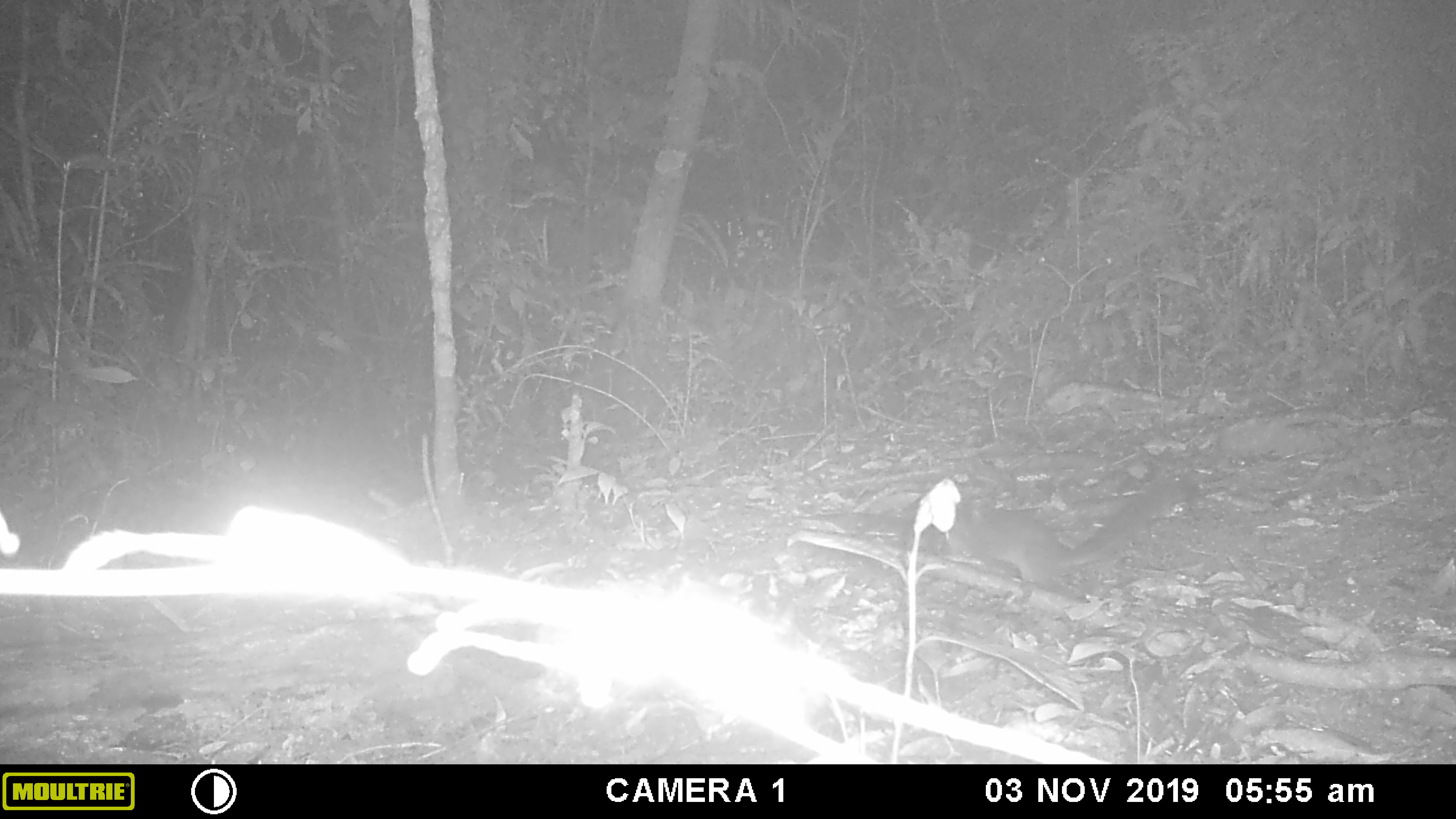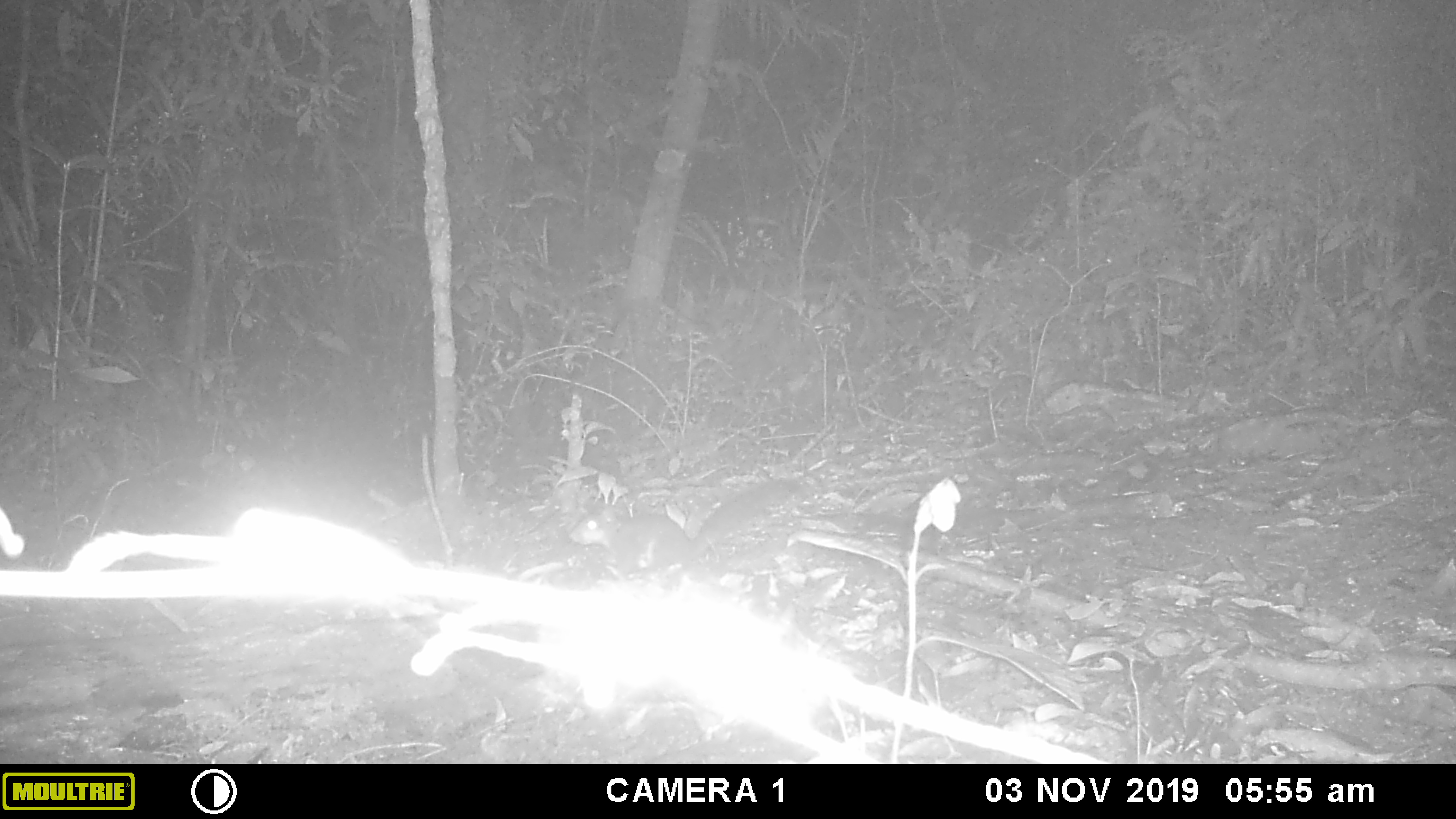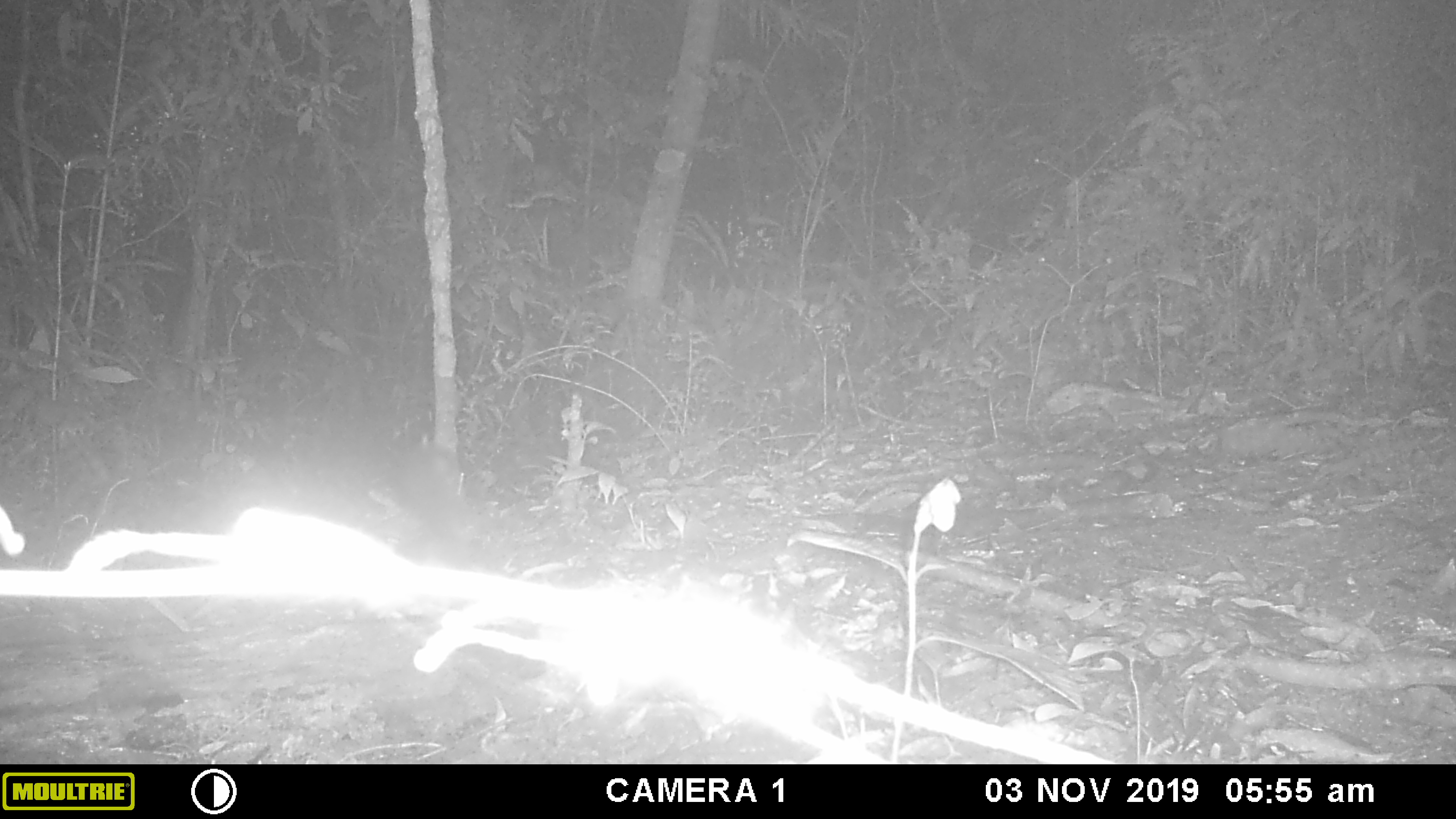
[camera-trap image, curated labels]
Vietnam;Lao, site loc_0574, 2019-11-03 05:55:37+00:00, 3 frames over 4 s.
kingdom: Animalia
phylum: Chordata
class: Mammalia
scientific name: Mammalia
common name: mammal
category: unidentified small mammal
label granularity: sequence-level